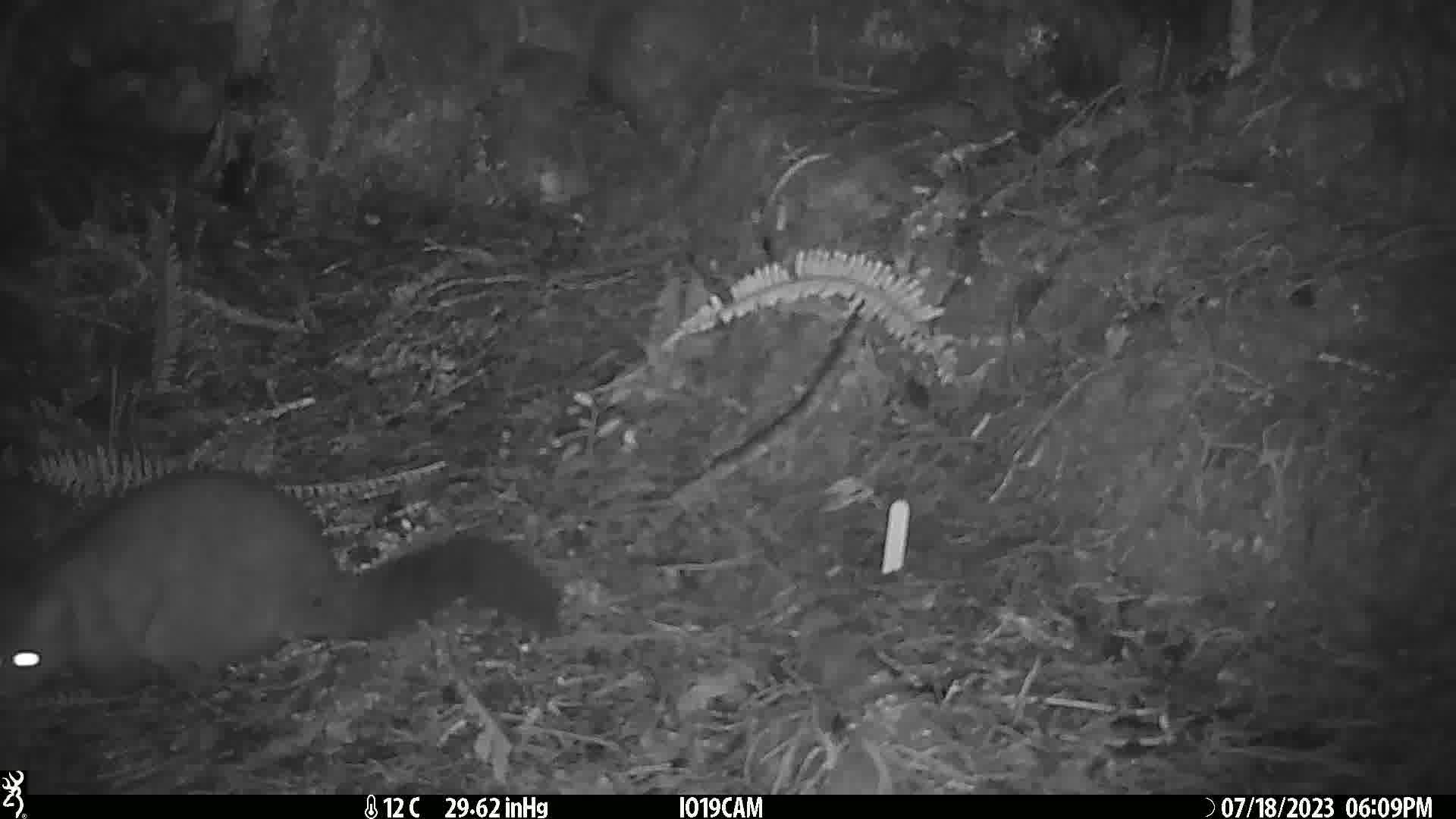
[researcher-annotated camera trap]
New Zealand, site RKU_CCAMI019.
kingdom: Animalia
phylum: Chordata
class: Mammalia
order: Diprotodontia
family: Phalangeridae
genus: Trichosurus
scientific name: Trichosurus vulpecula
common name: common brushtail possum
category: possum